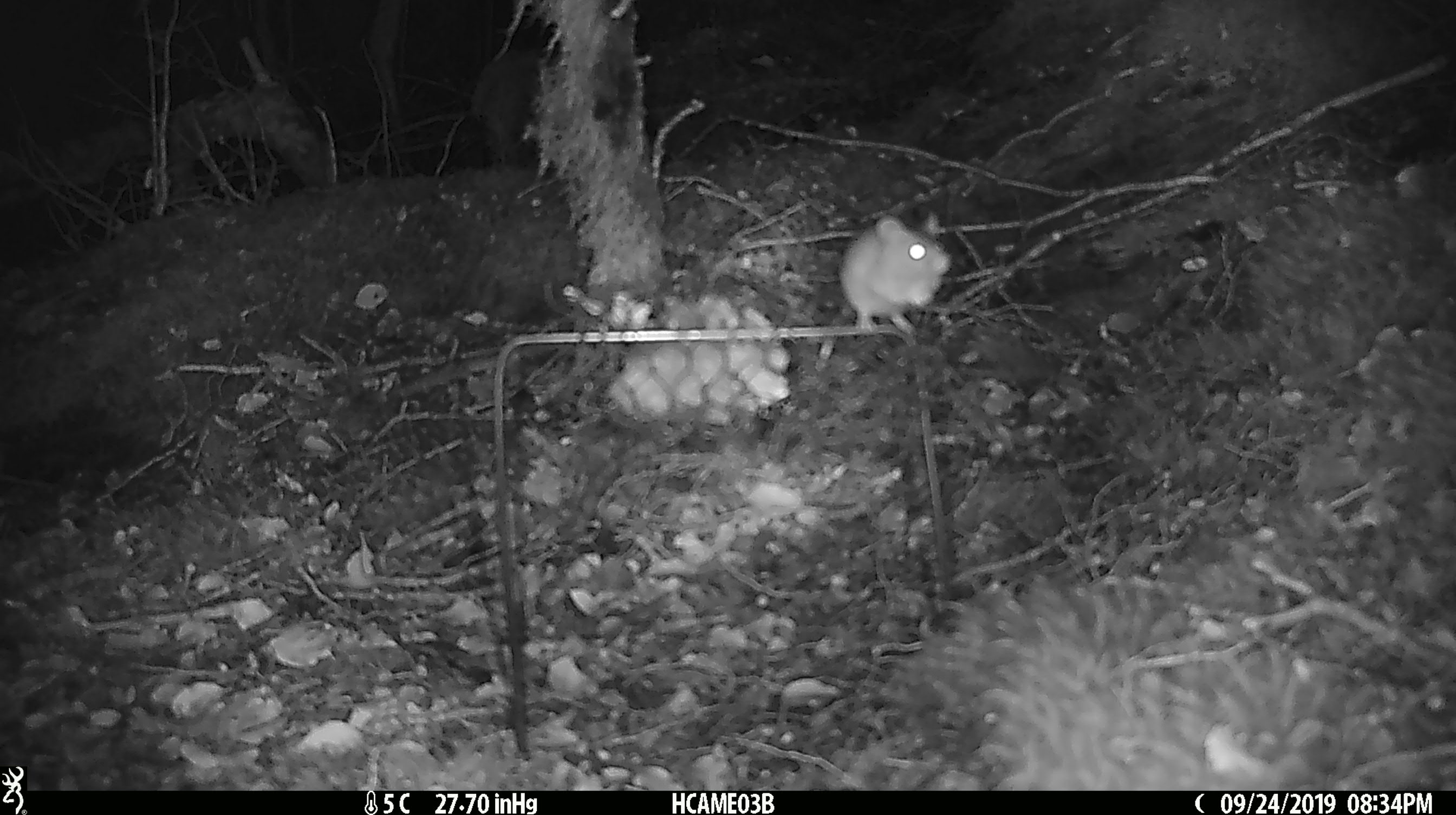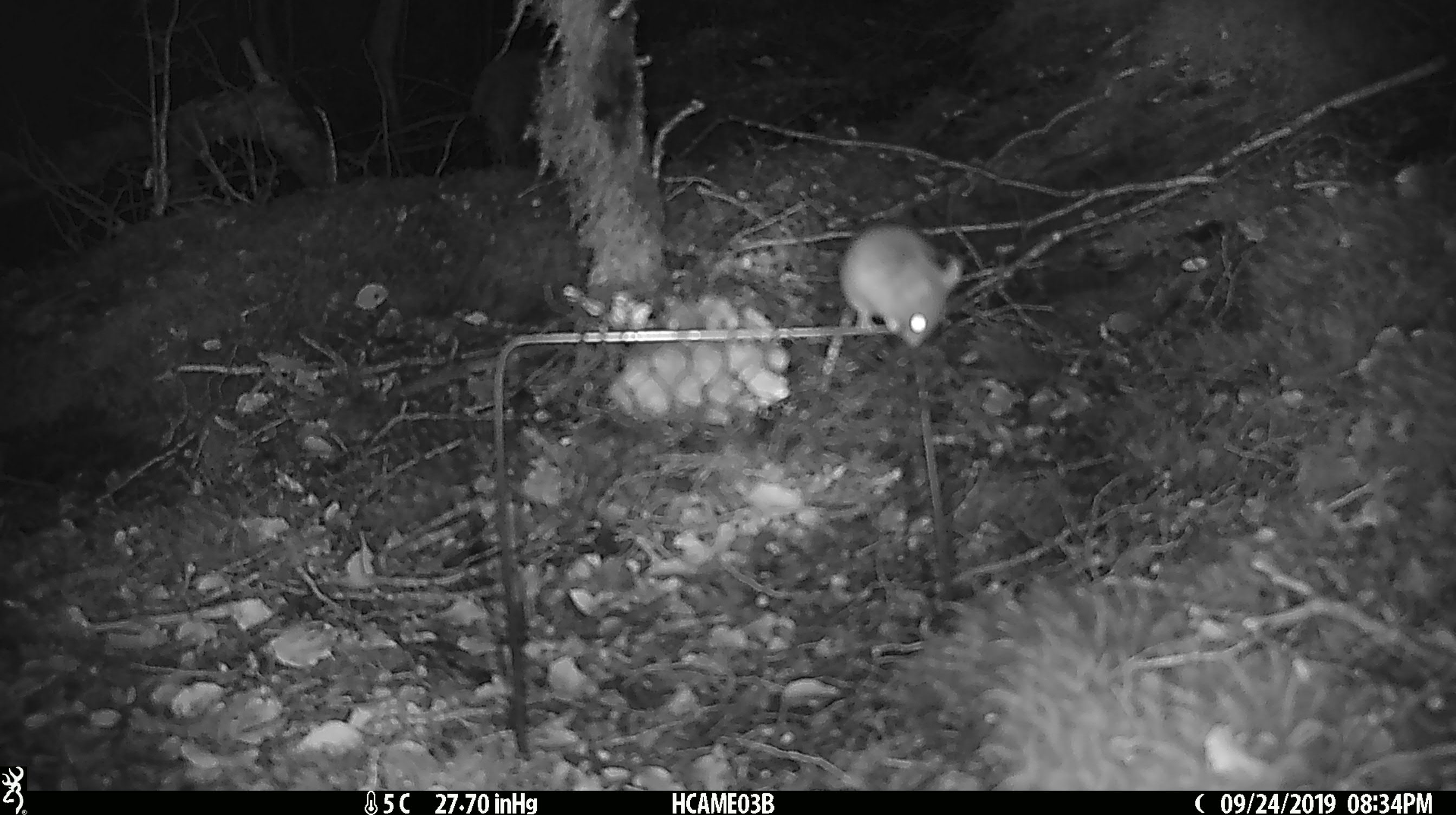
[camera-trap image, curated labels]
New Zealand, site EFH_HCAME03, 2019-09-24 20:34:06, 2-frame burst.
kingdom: Animalia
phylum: Chordata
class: Mammalia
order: Rodentia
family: Muridae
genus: Mus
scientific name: Mus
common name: mouse